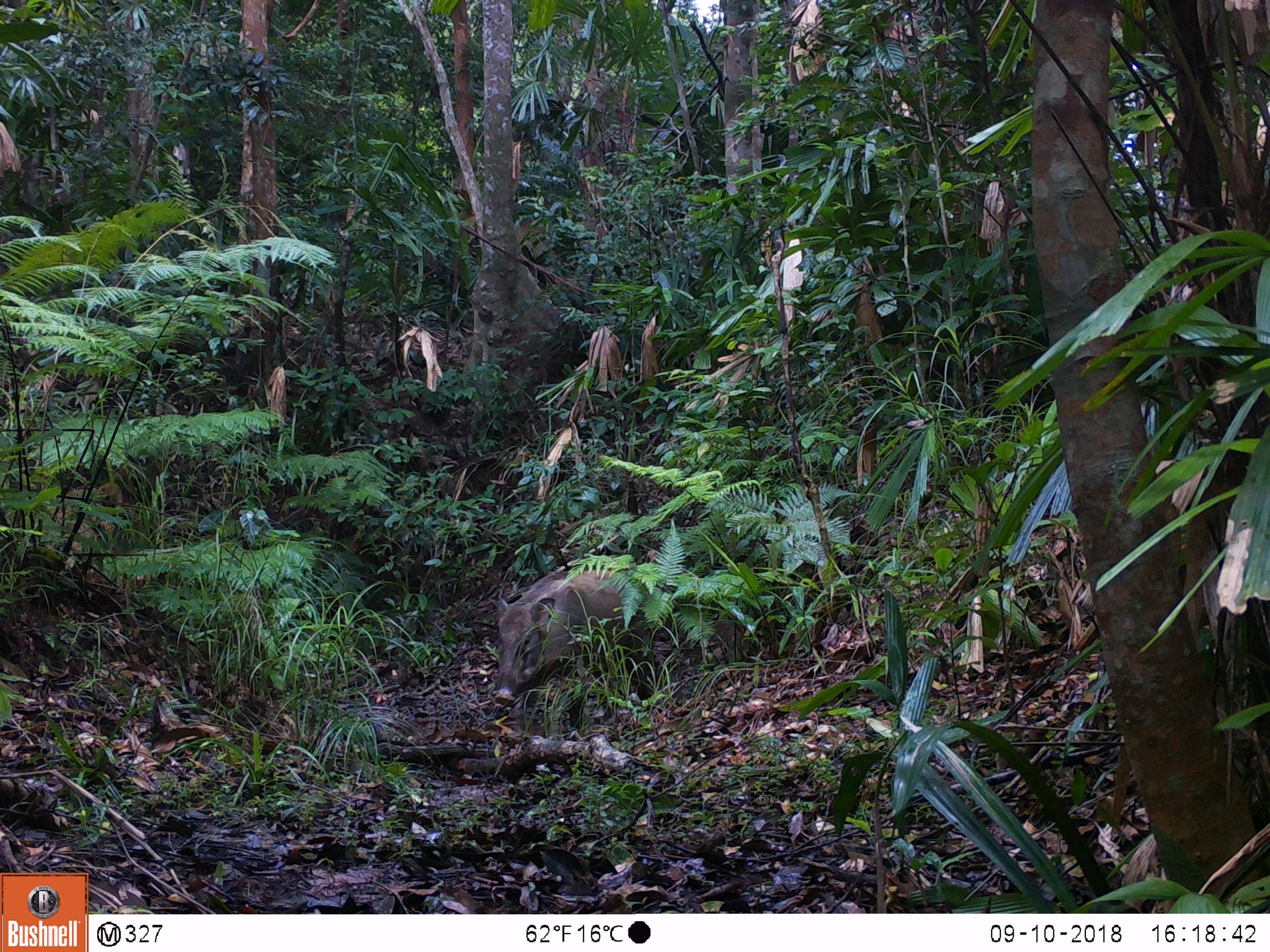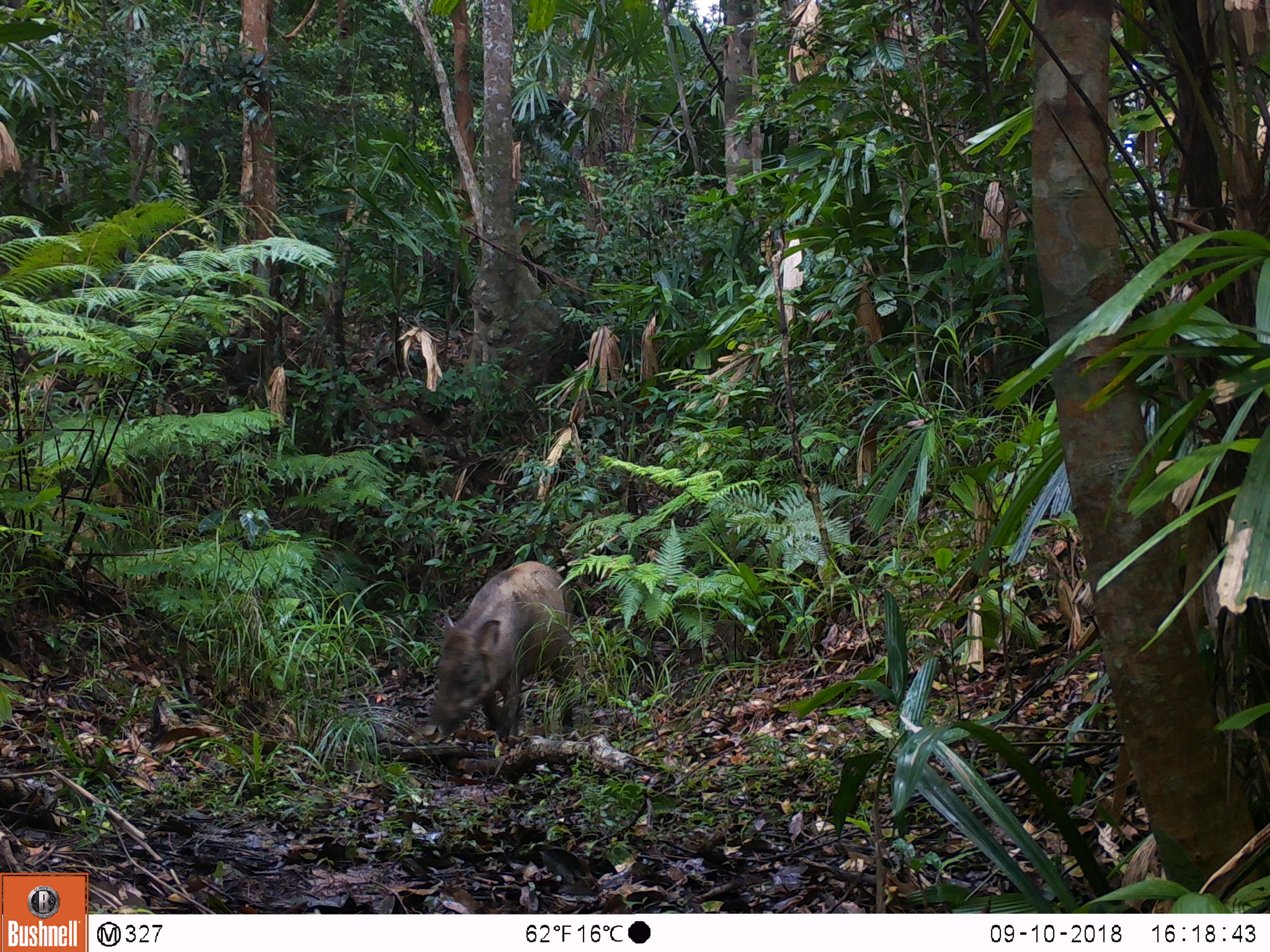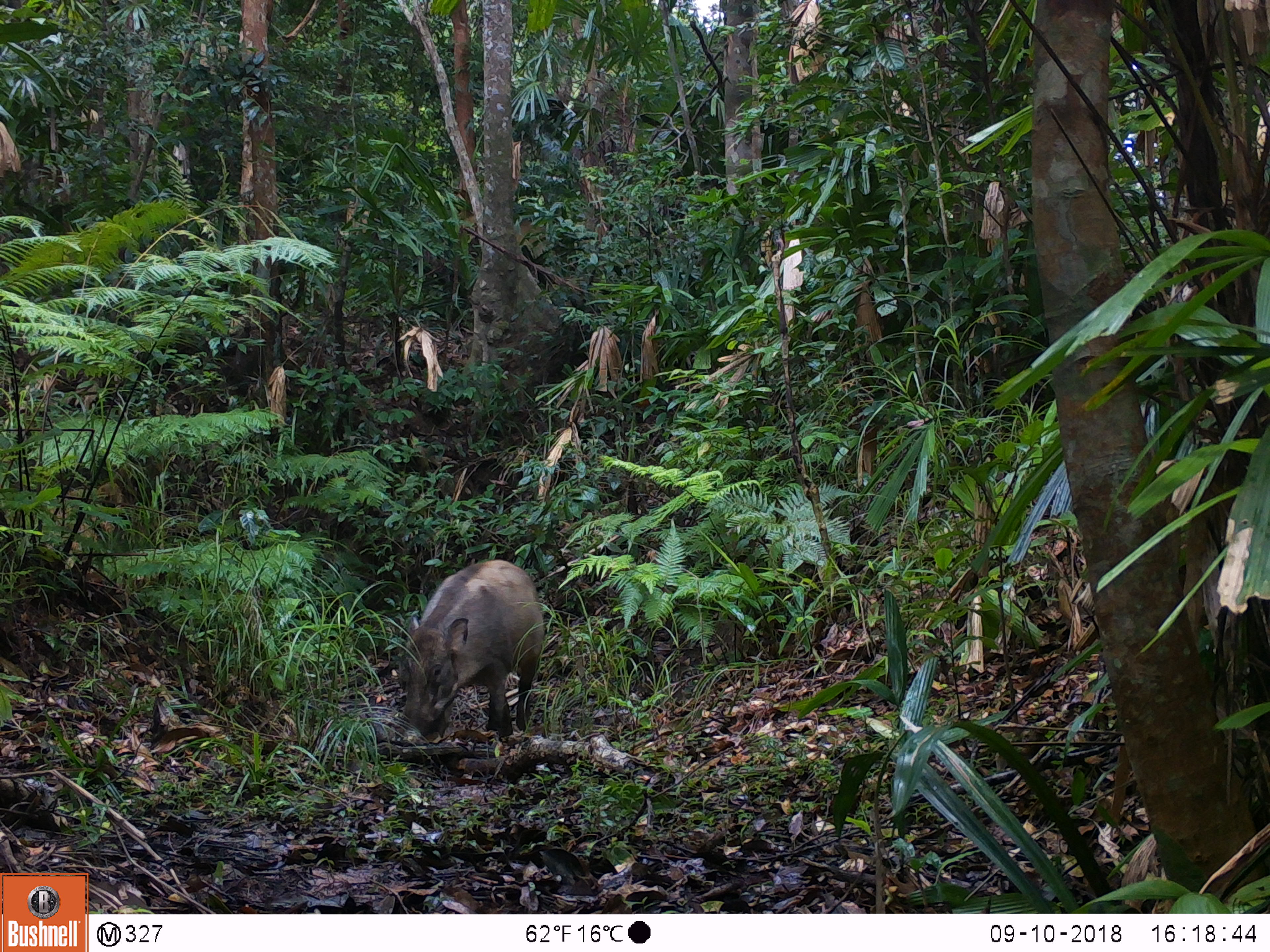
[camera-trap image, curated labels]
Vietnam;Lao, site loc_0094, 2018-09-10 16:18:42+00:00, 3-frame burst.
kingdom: Animalia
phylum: Chordata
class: Mammalia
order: Artiodactyla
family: Suidae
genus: Sus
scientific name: Sus scrofa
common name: eurasian wild pig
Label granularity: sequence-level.